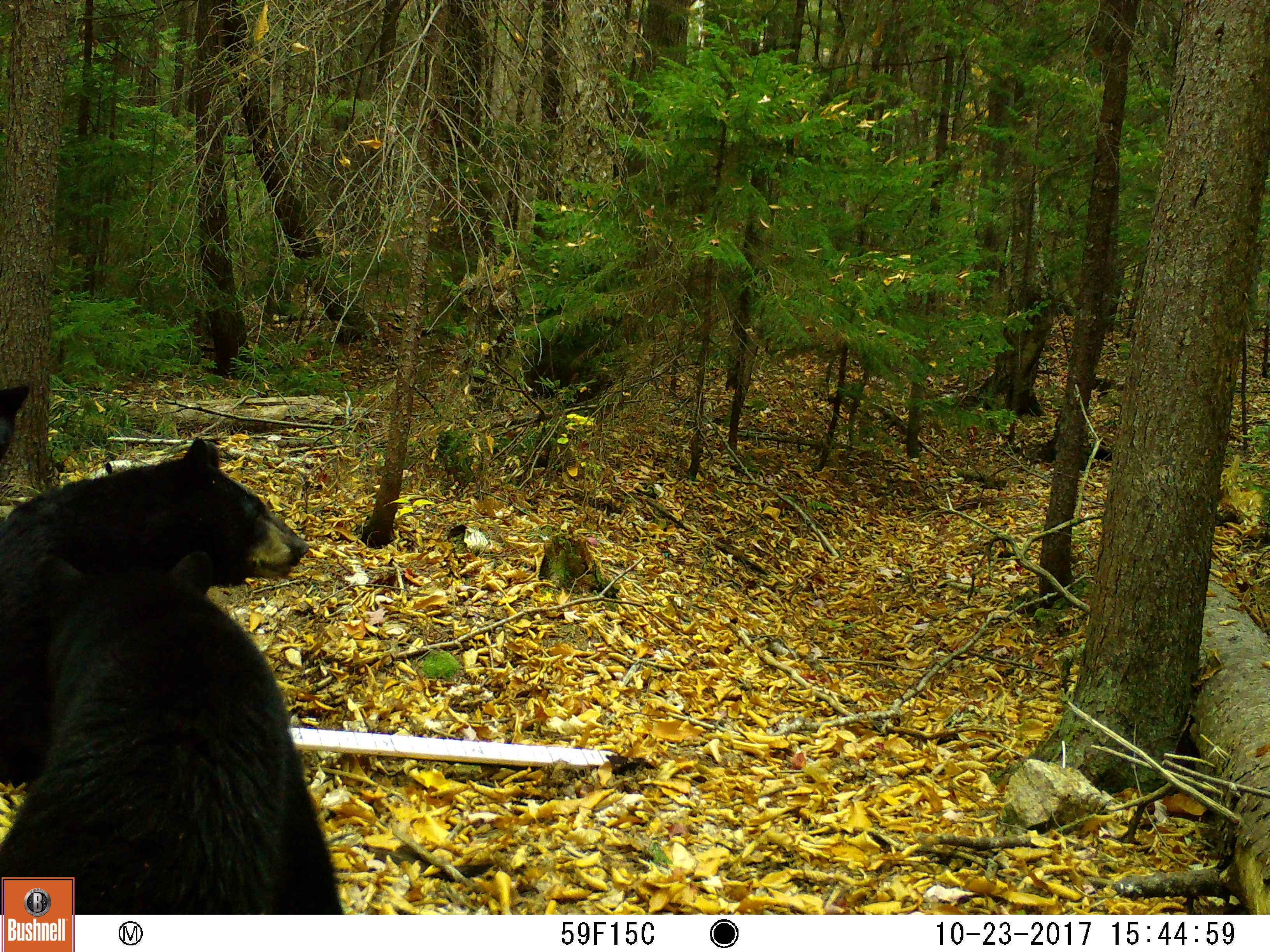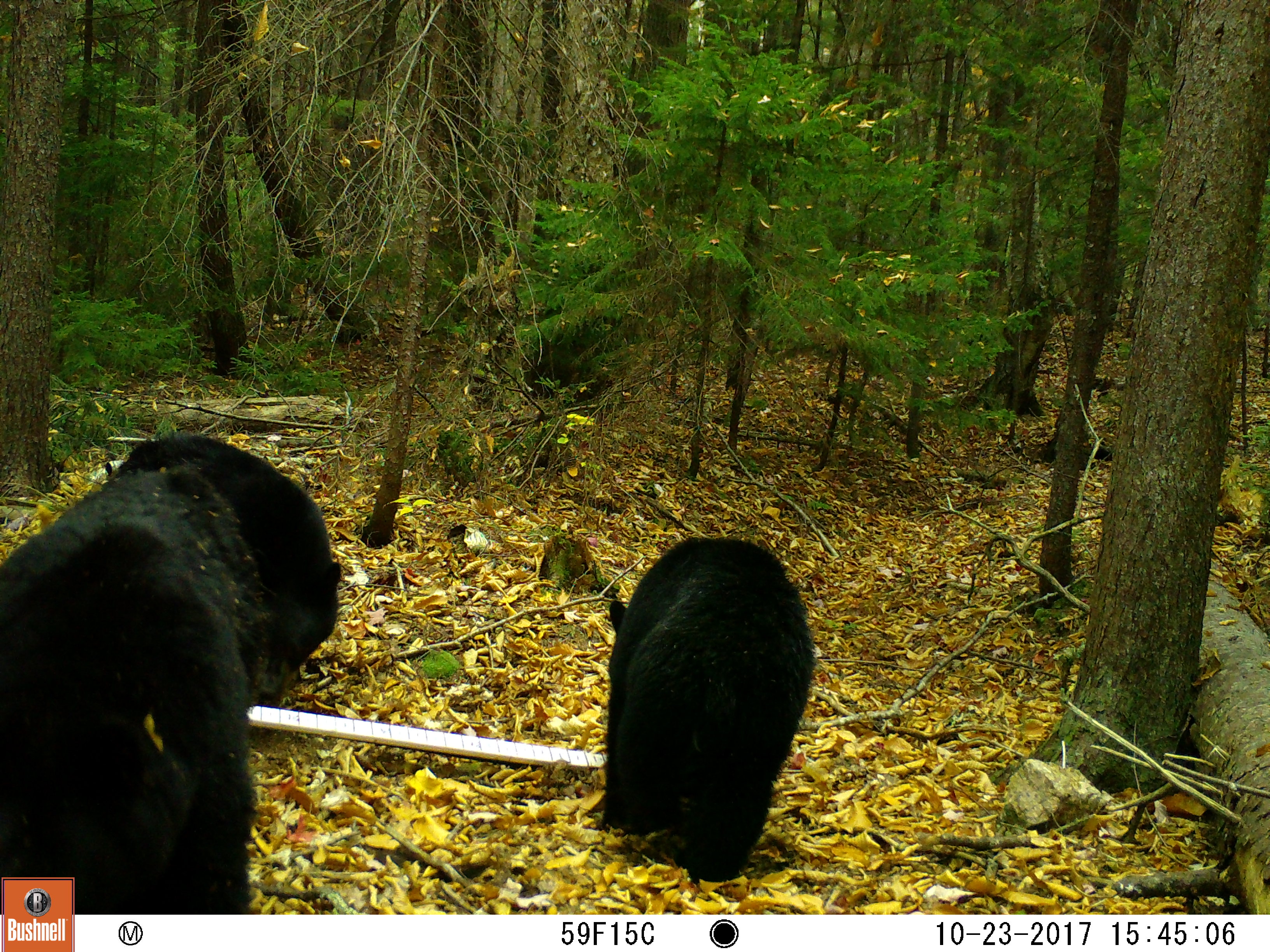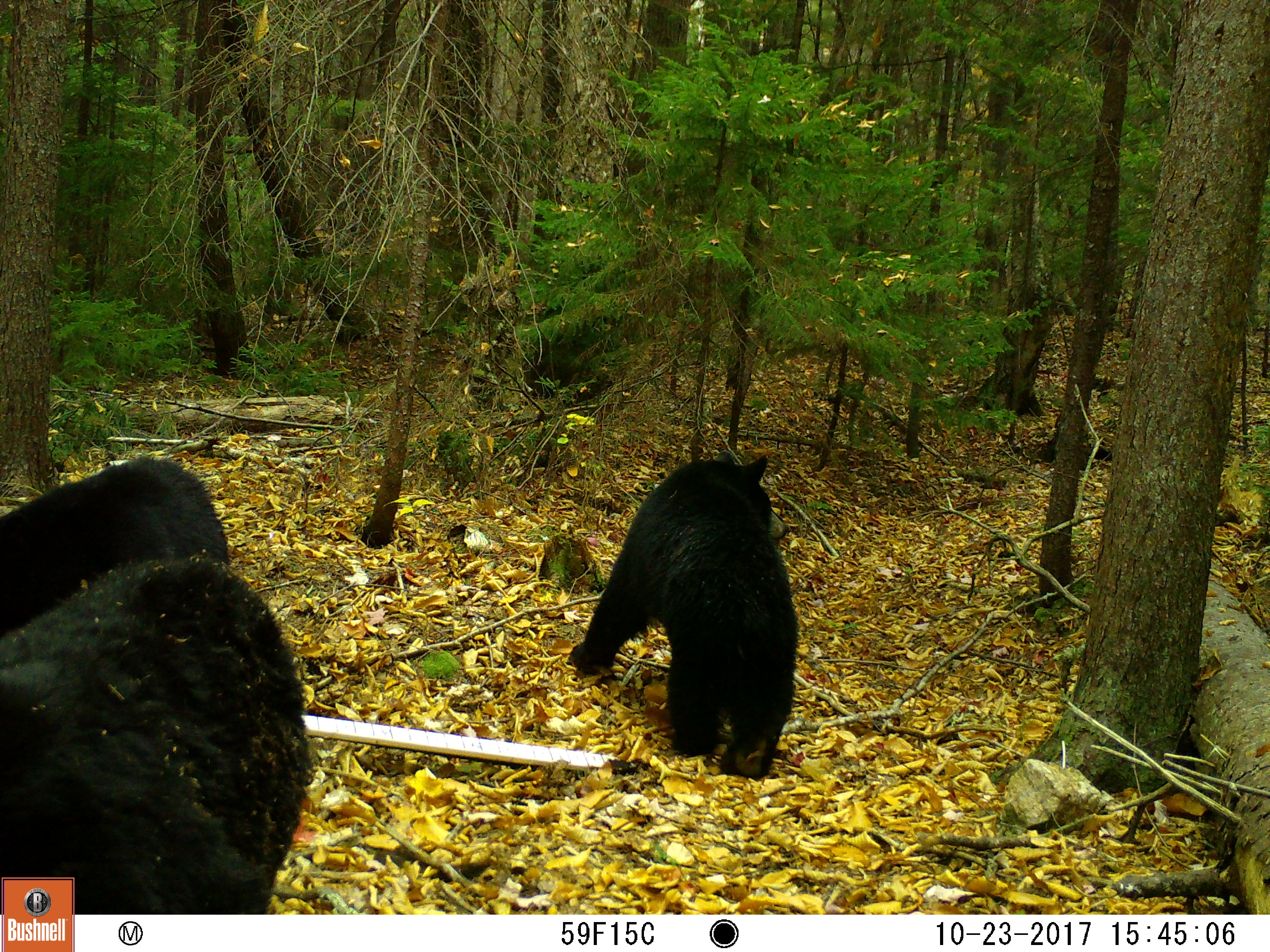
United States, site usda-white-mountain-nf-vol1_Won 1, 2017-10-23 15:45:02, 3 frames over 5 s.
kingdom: Animalia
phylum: Chordata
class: Mammalia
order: Carnivora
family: Ursidae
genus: Ursus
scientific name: Ursus americanus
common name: black bear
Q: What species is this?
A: Black bear (Ursus americanus).